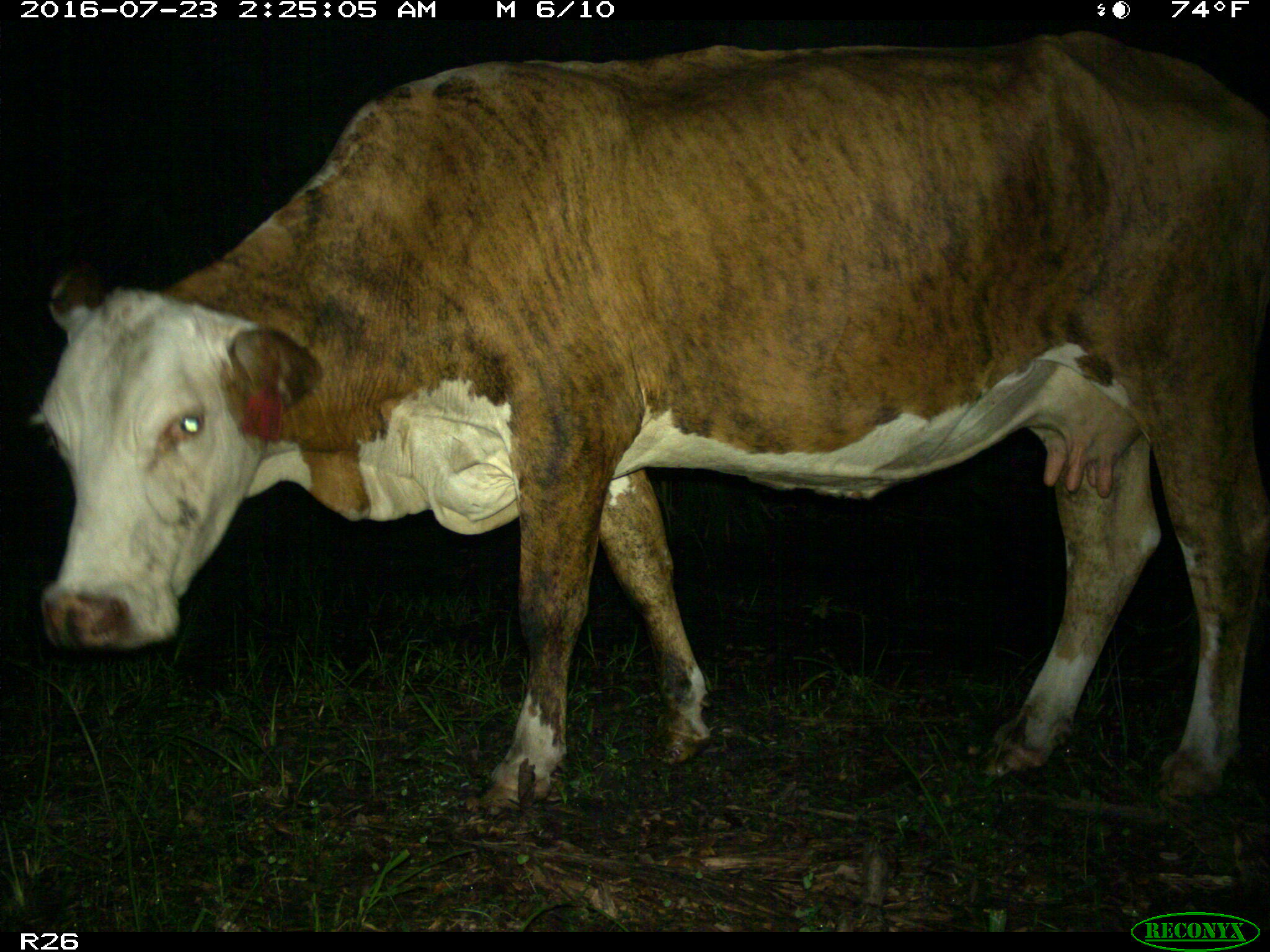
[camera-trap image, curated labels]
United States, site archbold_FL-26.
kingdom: Animalia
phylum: Chordata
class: Mammalia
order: Artiodactyla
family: Bovidae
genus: Bos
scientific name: Bos taurus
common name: domestic cow